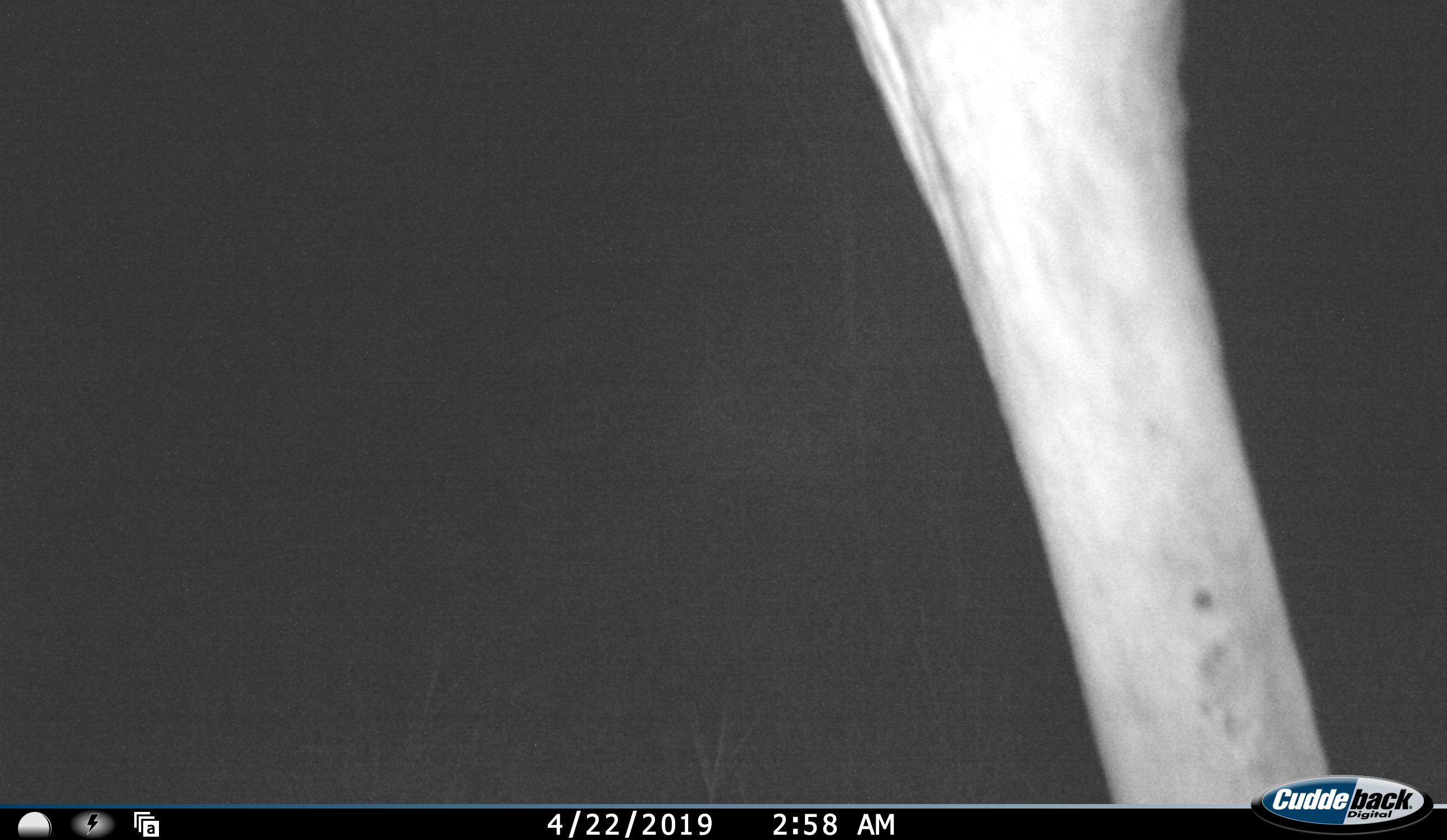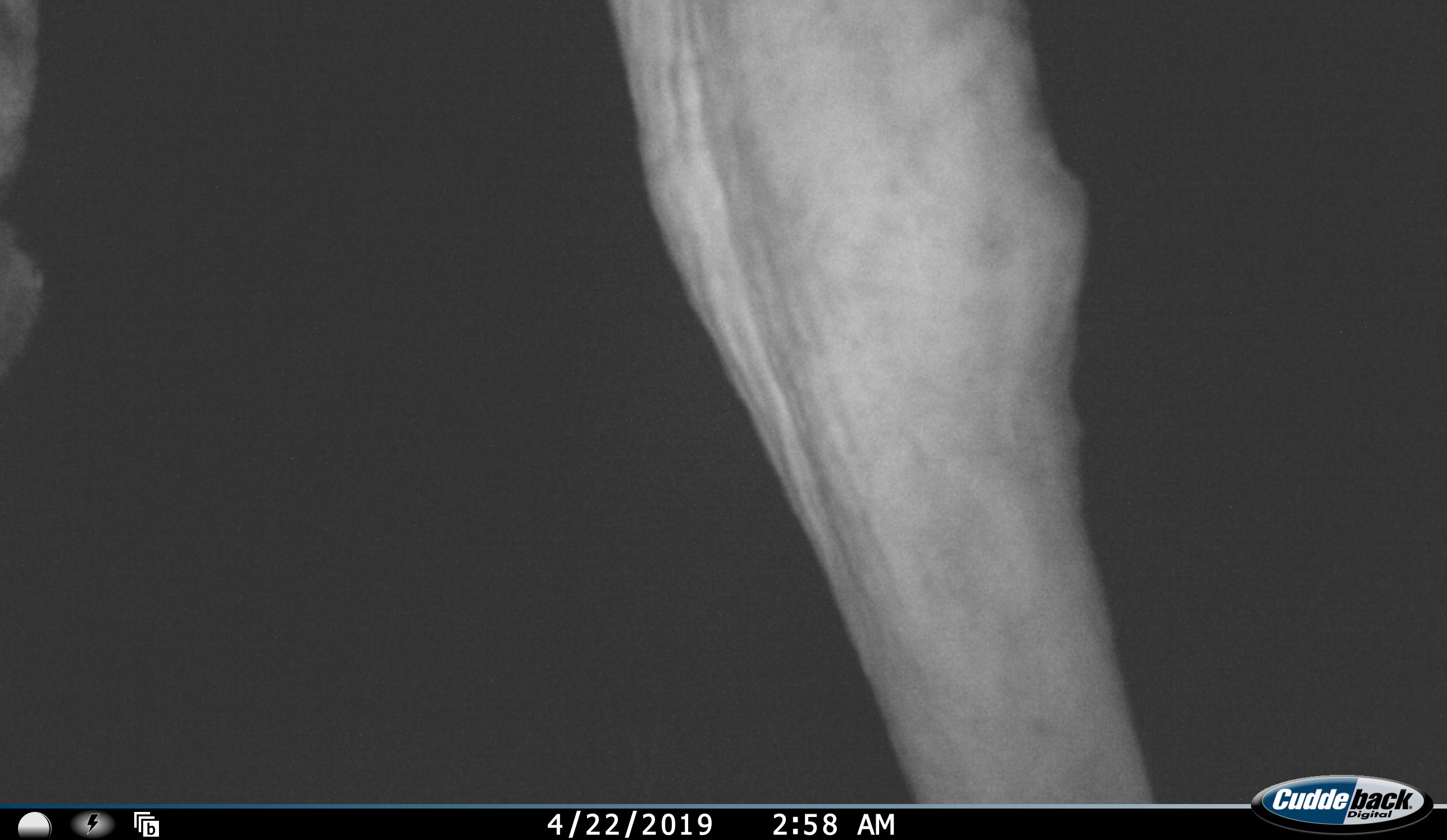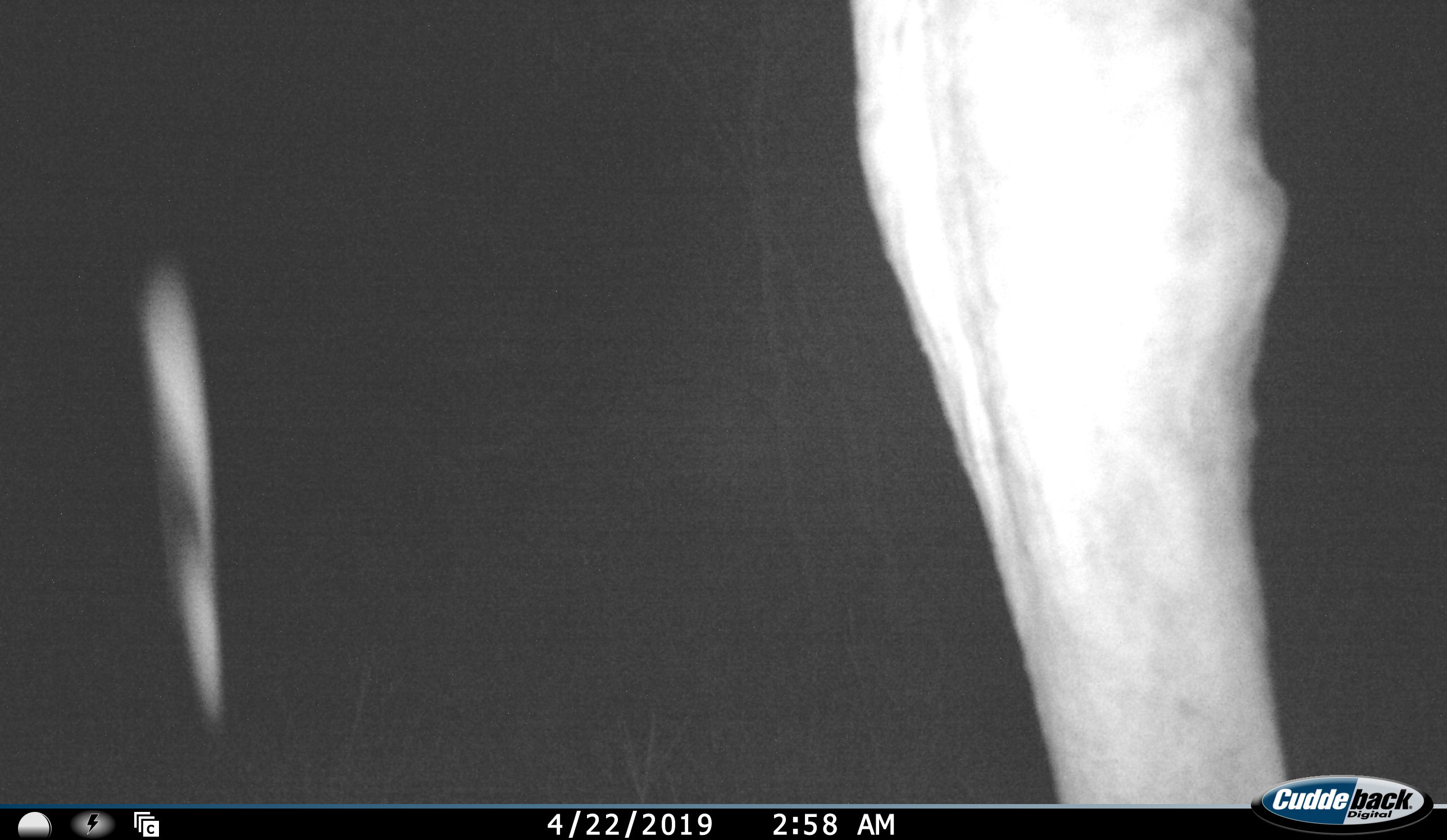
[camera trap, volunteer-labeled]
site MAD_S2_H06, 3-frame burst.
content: unidentified animal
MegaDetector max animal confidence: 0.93